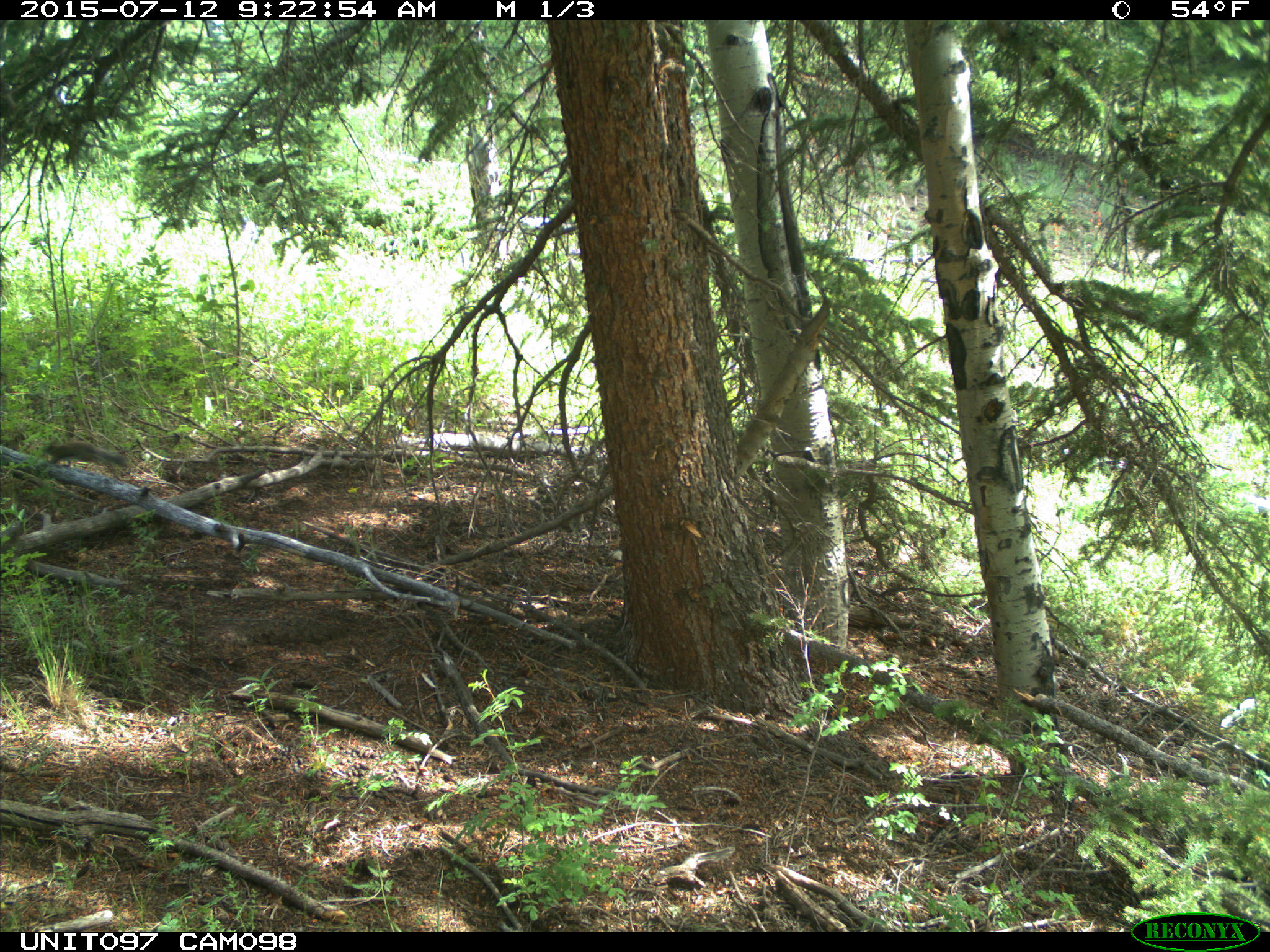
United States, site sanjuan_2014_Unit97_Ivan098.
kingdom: Animalia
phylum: Chordata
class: Mammalia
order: Rodentia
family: Sciuridae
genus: Tamiasciurus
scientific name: Tamiasciurus hudsonicus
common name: american red squirrel